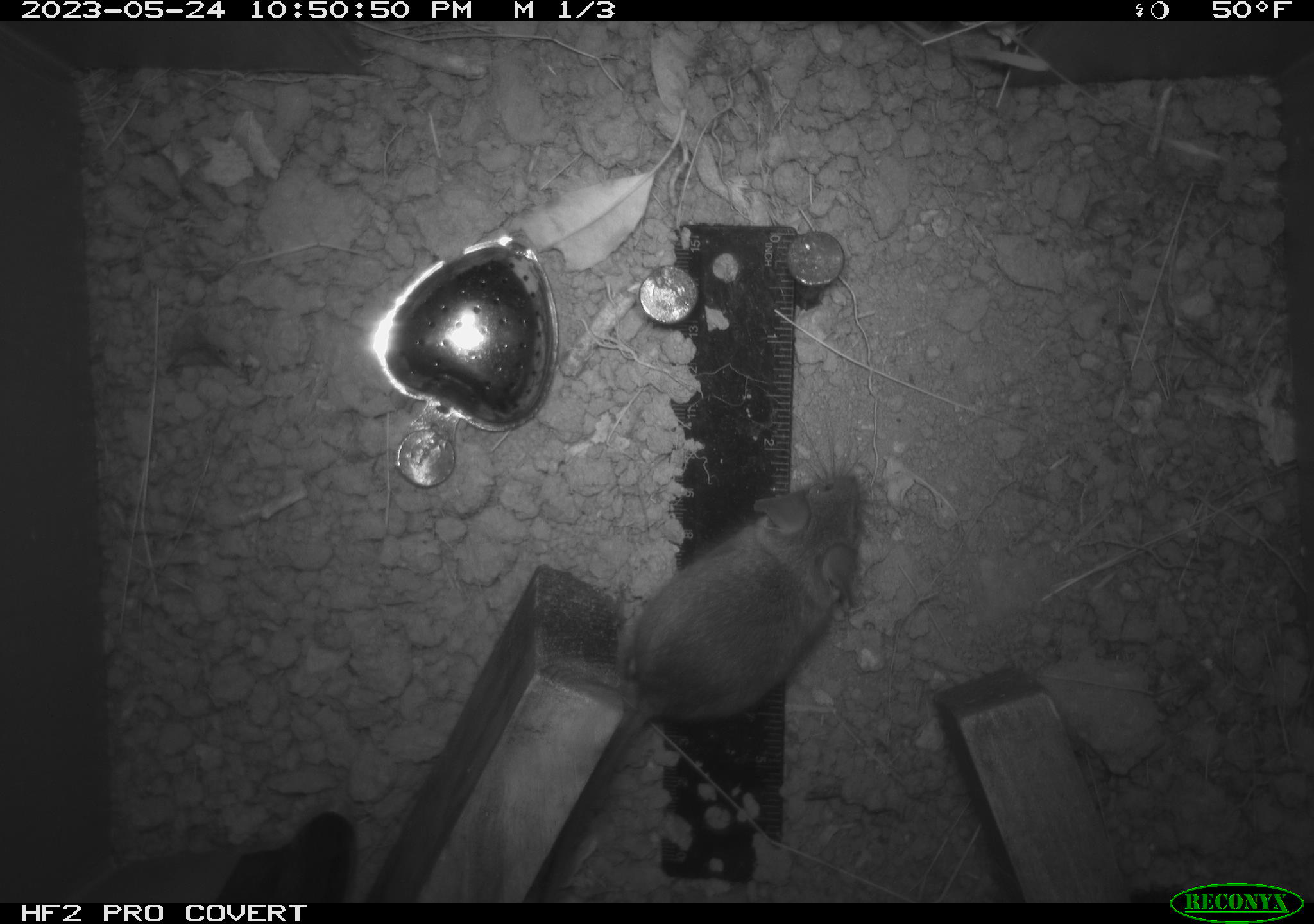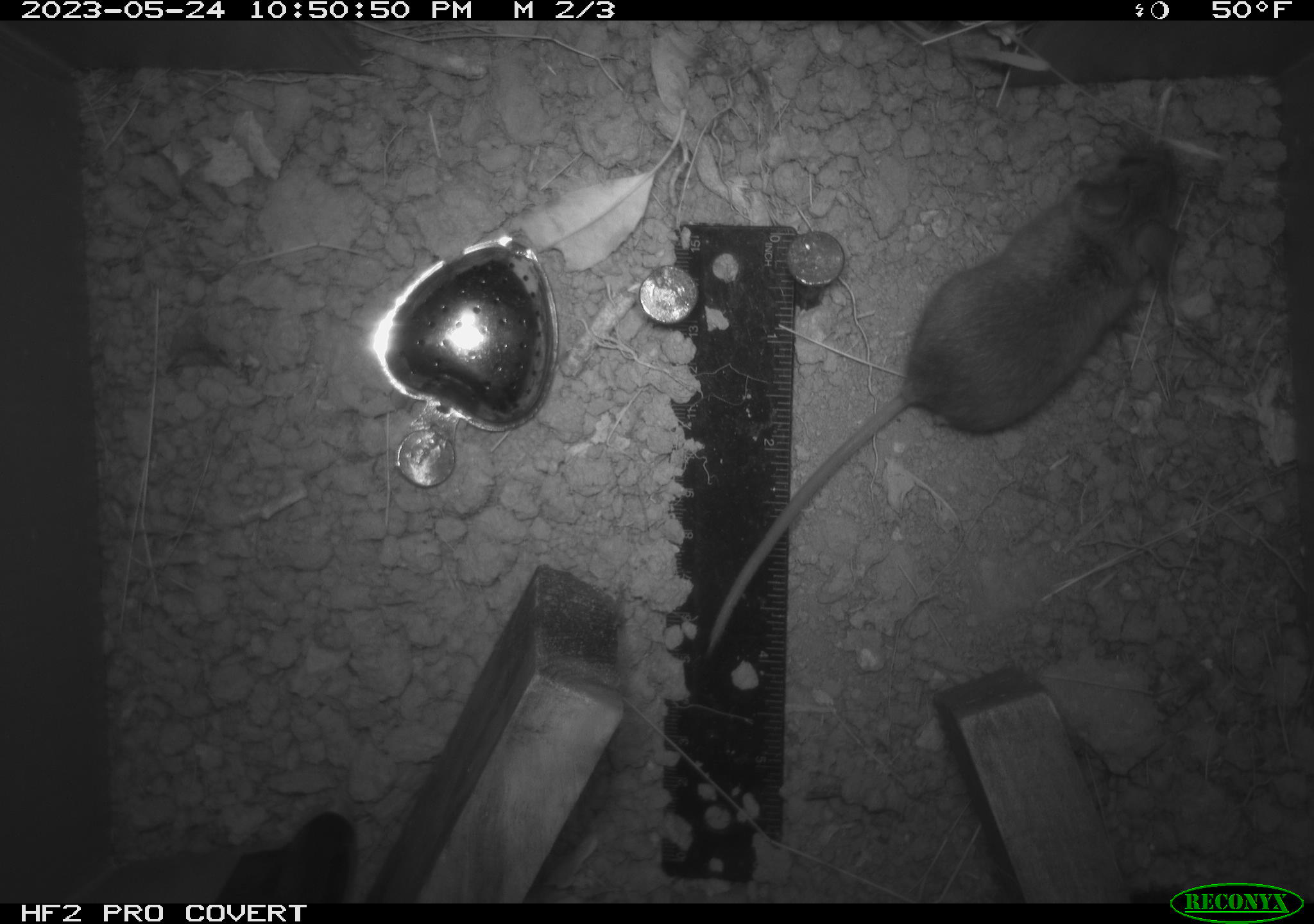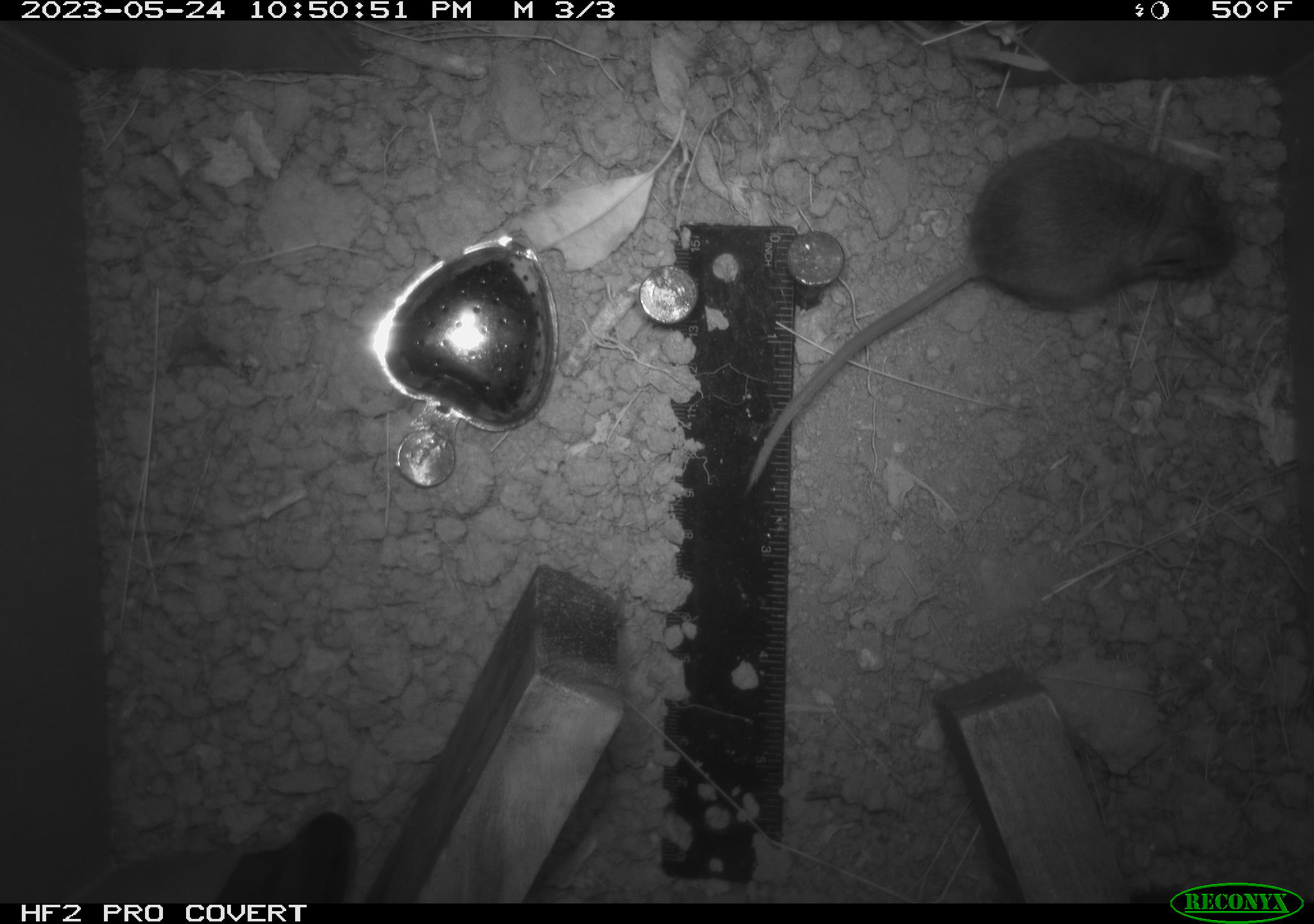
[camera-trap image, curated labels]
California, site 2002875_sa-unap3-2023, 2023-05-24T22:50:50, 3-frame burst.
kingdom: Animalia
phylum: Chordata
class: Mammalia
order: Rodentia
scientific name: Rodentia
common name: mouse species